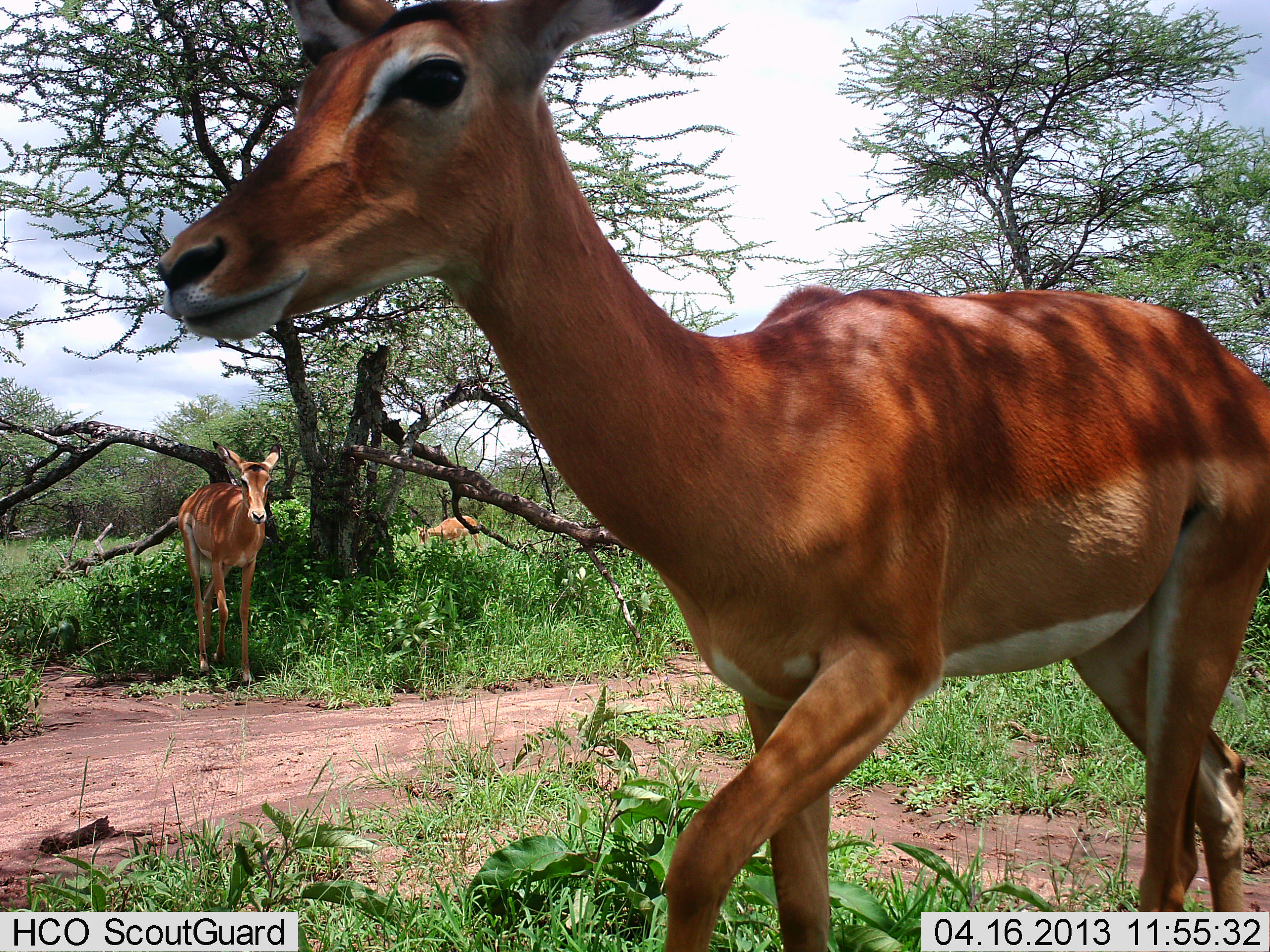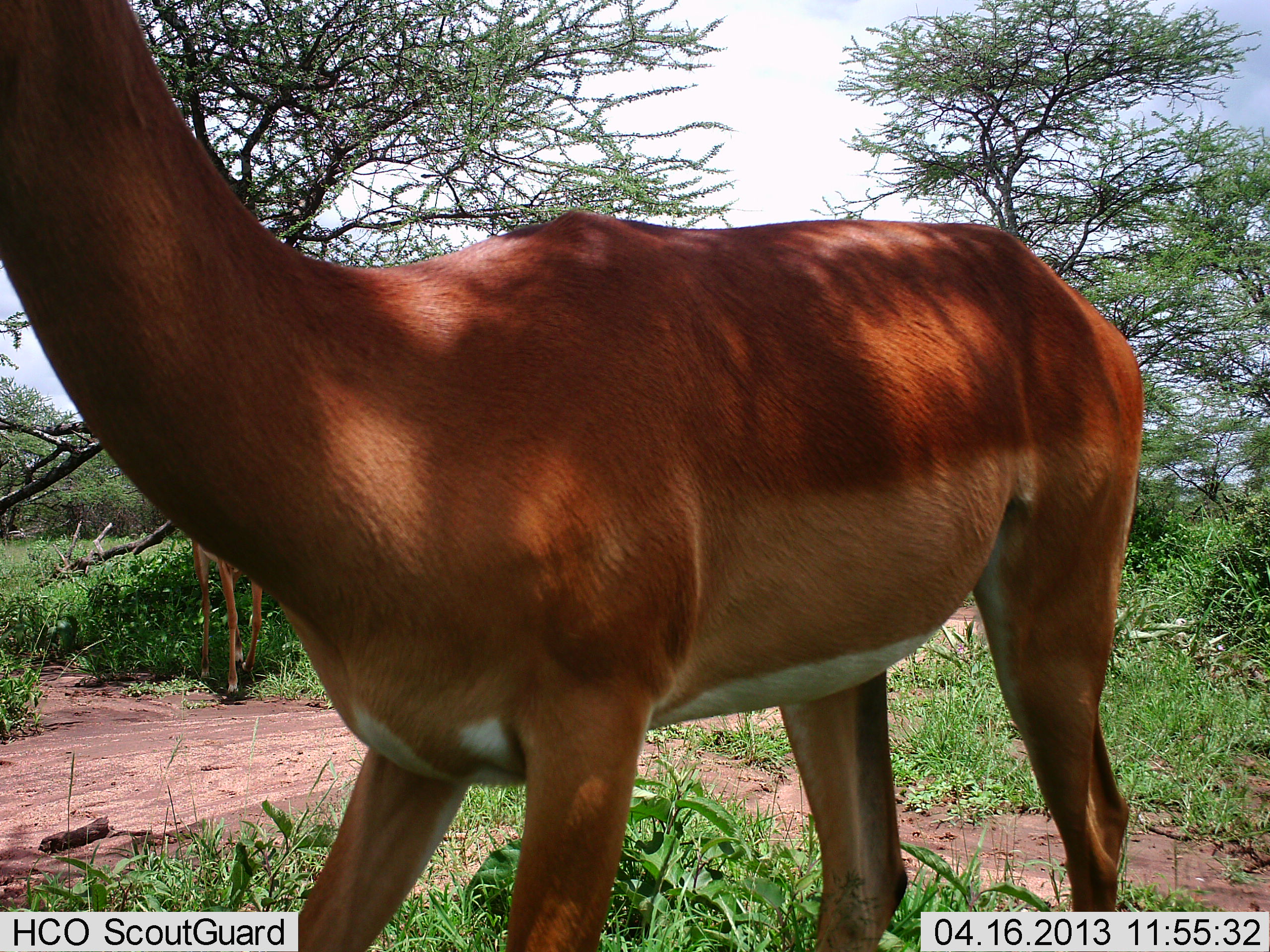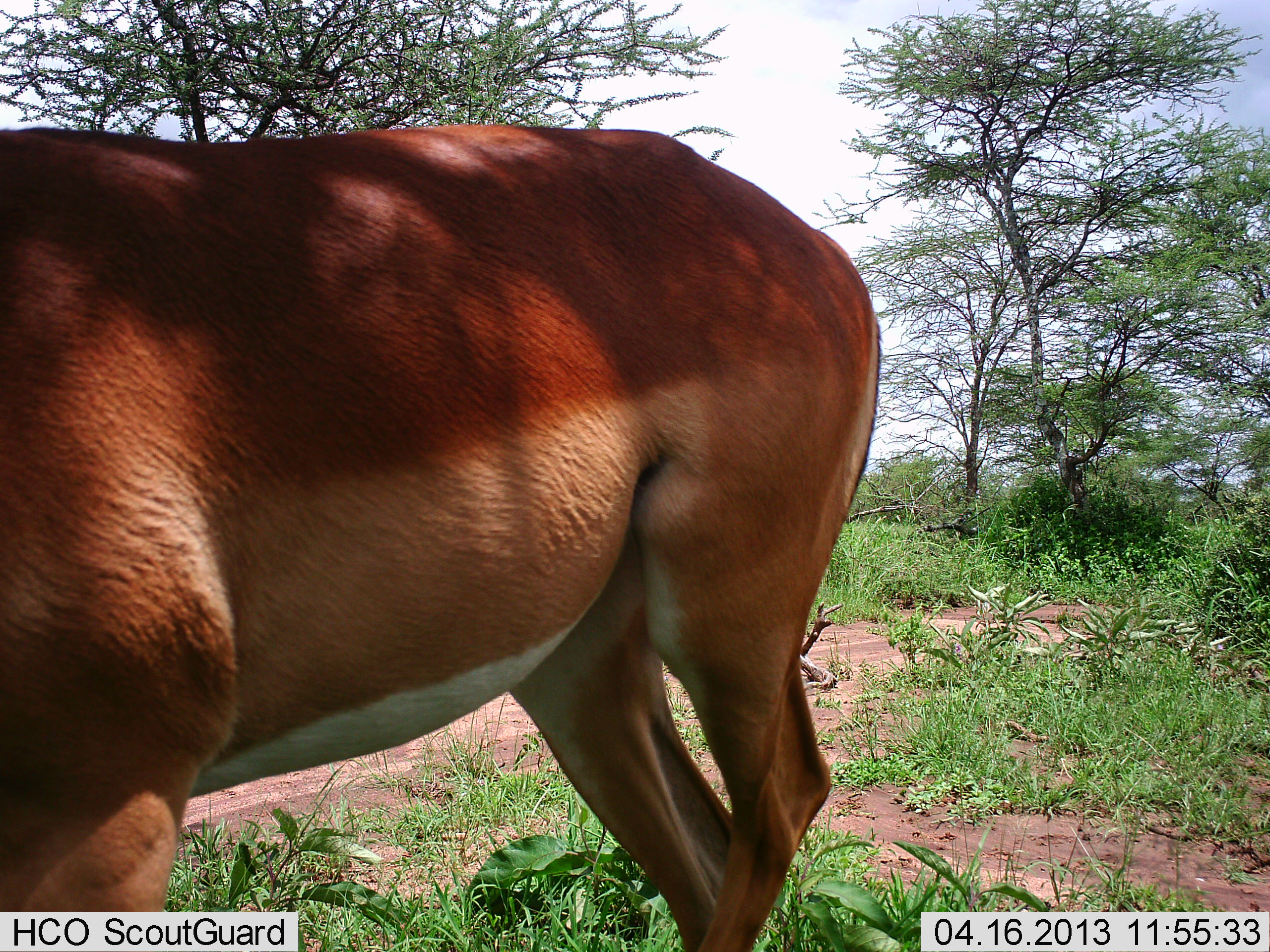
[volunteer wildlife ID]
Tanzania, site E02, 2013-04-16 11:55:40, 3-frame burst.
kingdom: Animalia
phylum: Chordata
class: Mammalia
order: Artiodactyla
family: Bovidae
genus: Aepyceros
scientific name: Aepyceros melampus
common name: impala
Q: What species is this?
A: Impala (Aepyceros melampus).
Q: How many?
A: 2.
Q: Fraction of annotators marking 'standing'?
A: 39%.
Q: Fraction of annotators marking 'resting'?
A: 0%.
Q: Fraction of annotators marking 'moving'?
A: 83%.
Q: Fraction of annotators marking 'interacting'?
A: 4%.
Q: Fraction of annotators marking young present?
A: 4%.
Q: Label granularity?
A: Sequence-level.